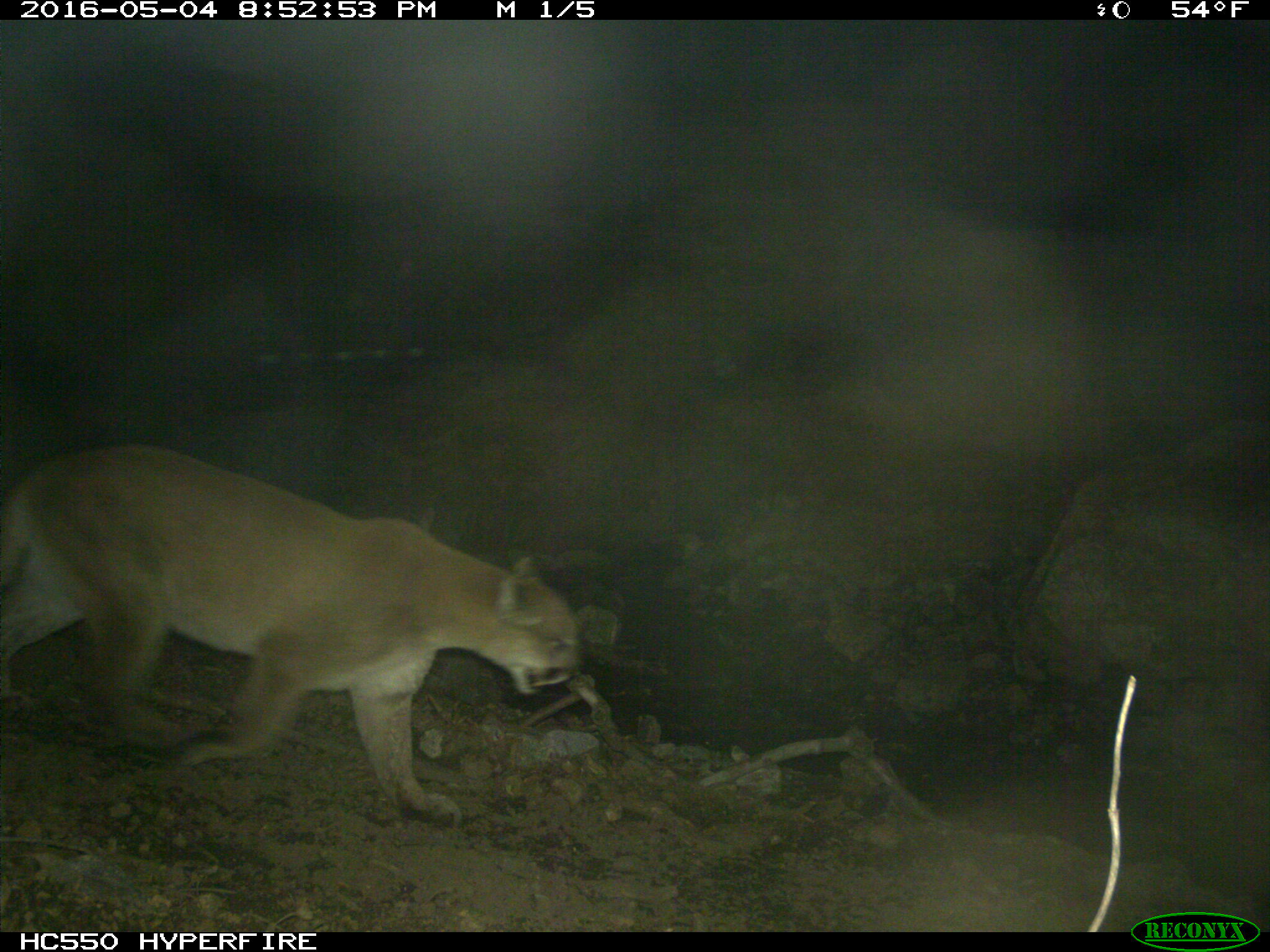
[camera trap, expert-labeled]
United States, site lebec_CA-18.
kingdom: Animalia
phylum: Chordata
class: Mammalia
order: Carnivora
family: Felidae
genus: Puma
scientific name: Puma concolor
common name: mountain lion